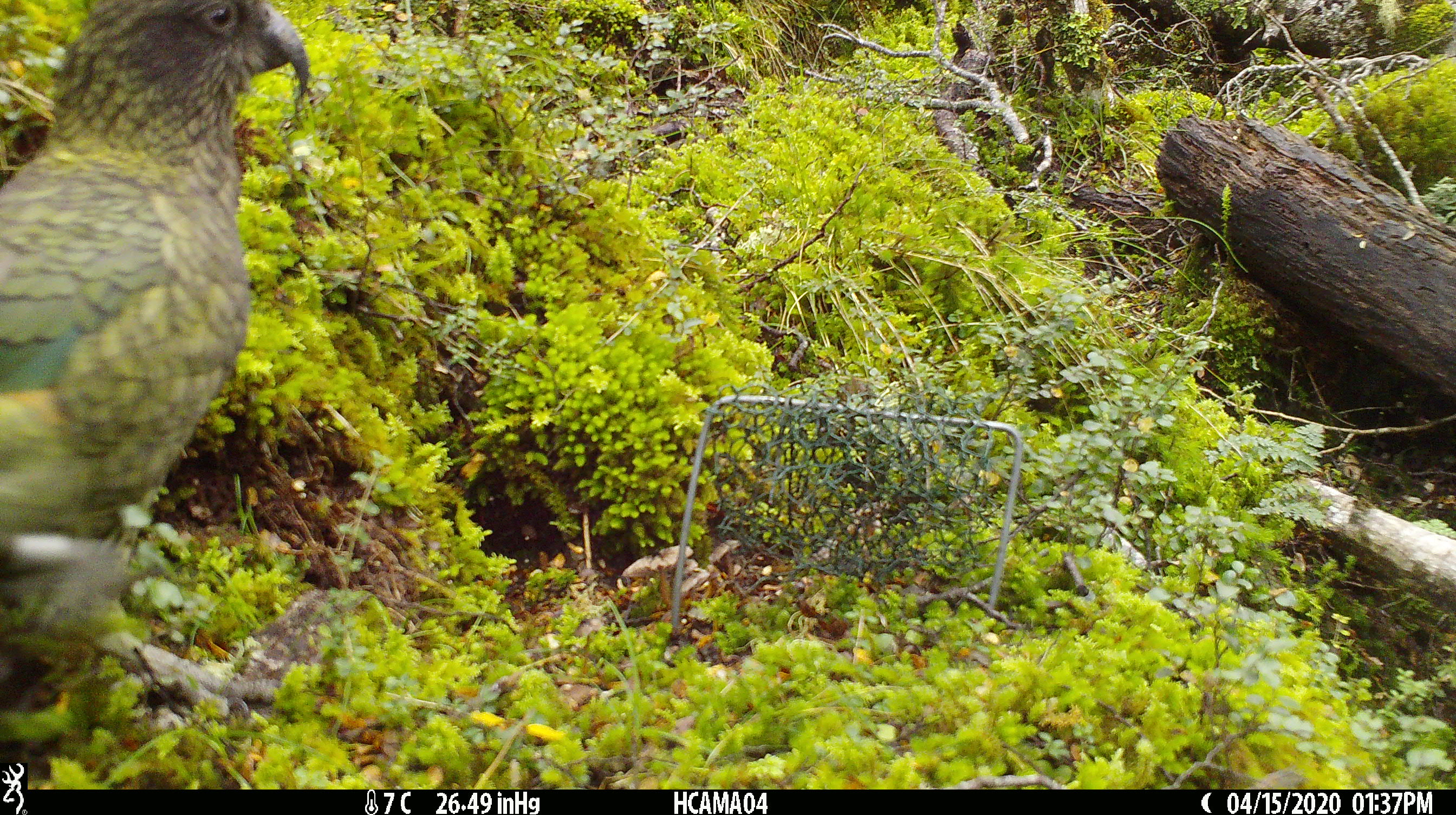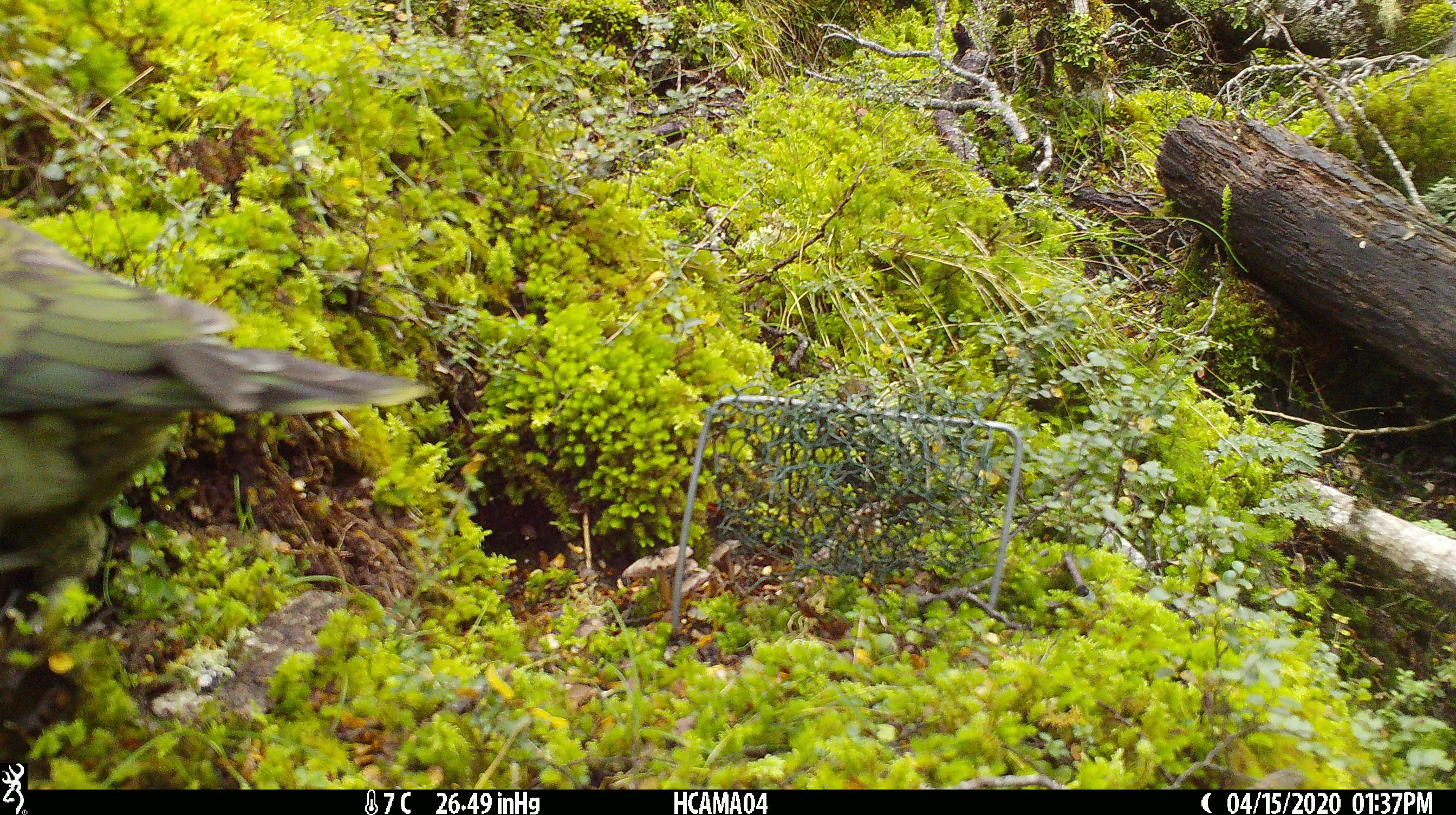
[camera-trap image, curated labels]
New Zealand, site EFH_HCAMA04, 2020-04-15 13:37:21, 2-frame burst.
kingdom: Animalia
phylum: Chordata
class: Aves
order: Psittaciformes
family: Strigopidae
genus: Nestor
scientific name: Nestor notabilis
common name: kea